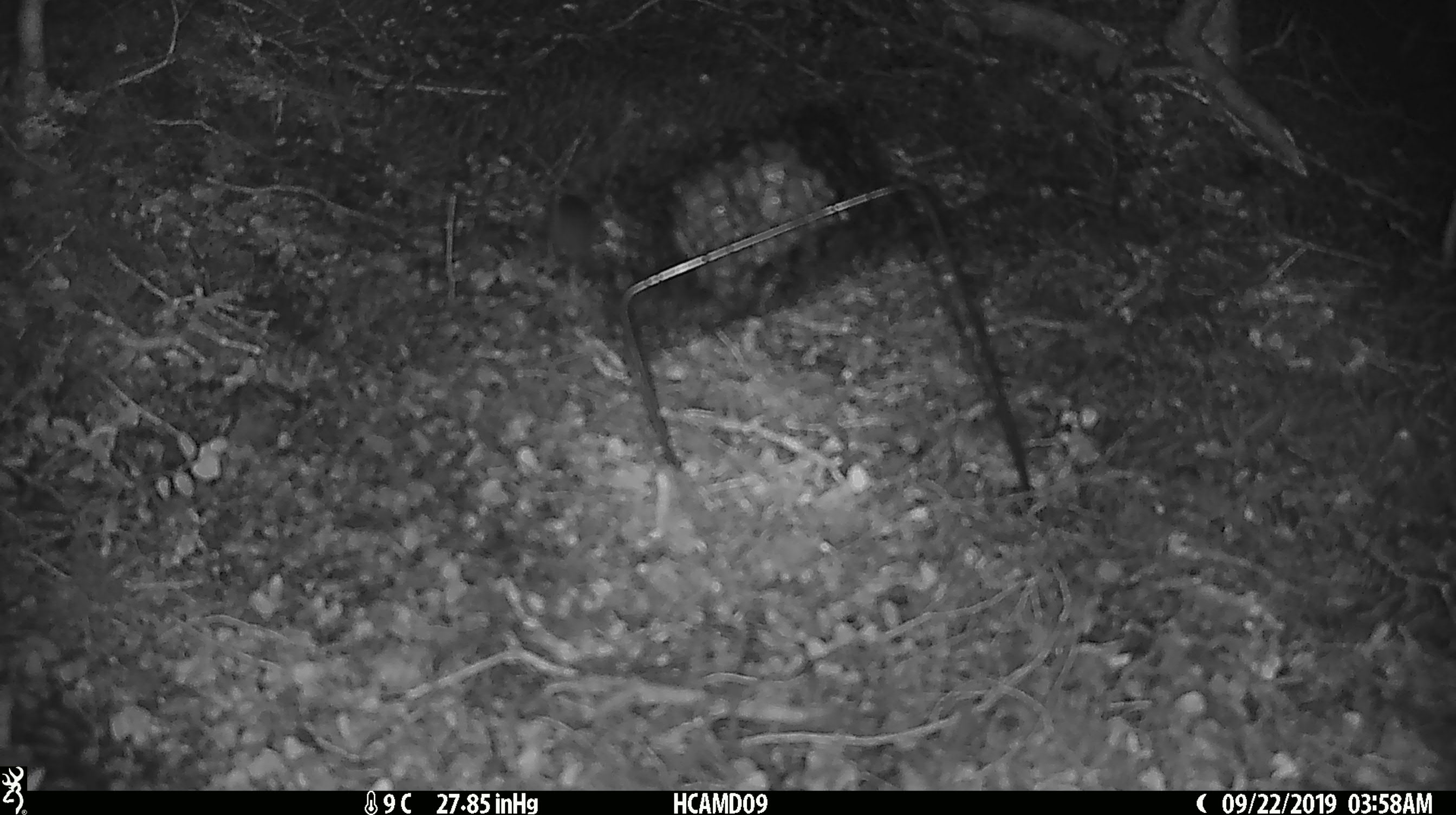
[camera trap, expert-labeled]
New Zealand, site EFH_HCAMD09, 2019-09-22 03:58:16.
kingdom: Animalia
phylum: Chordata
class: Mammalia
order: Rodentia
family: Muridae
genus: Mus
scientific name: Mus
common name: mouse